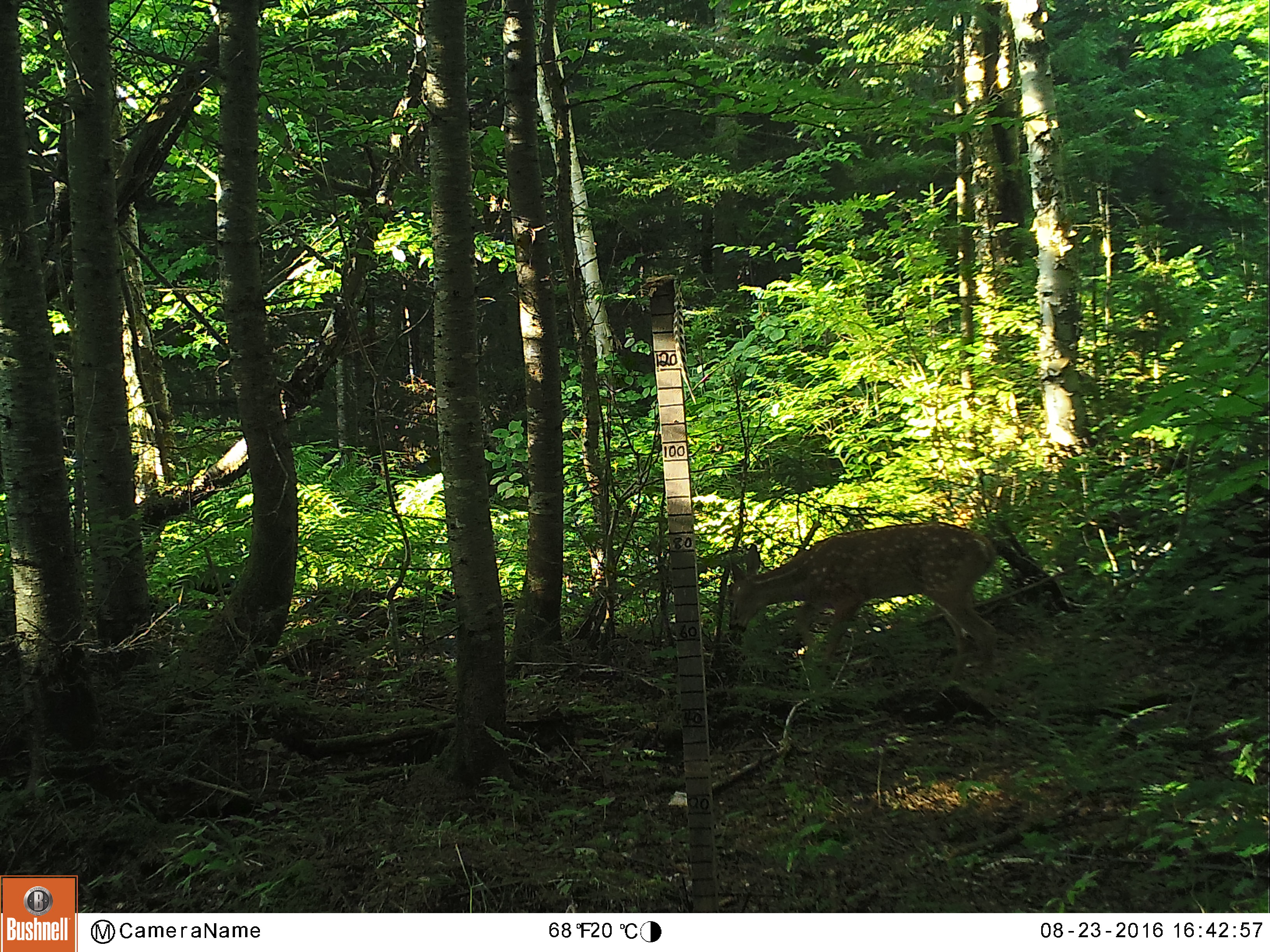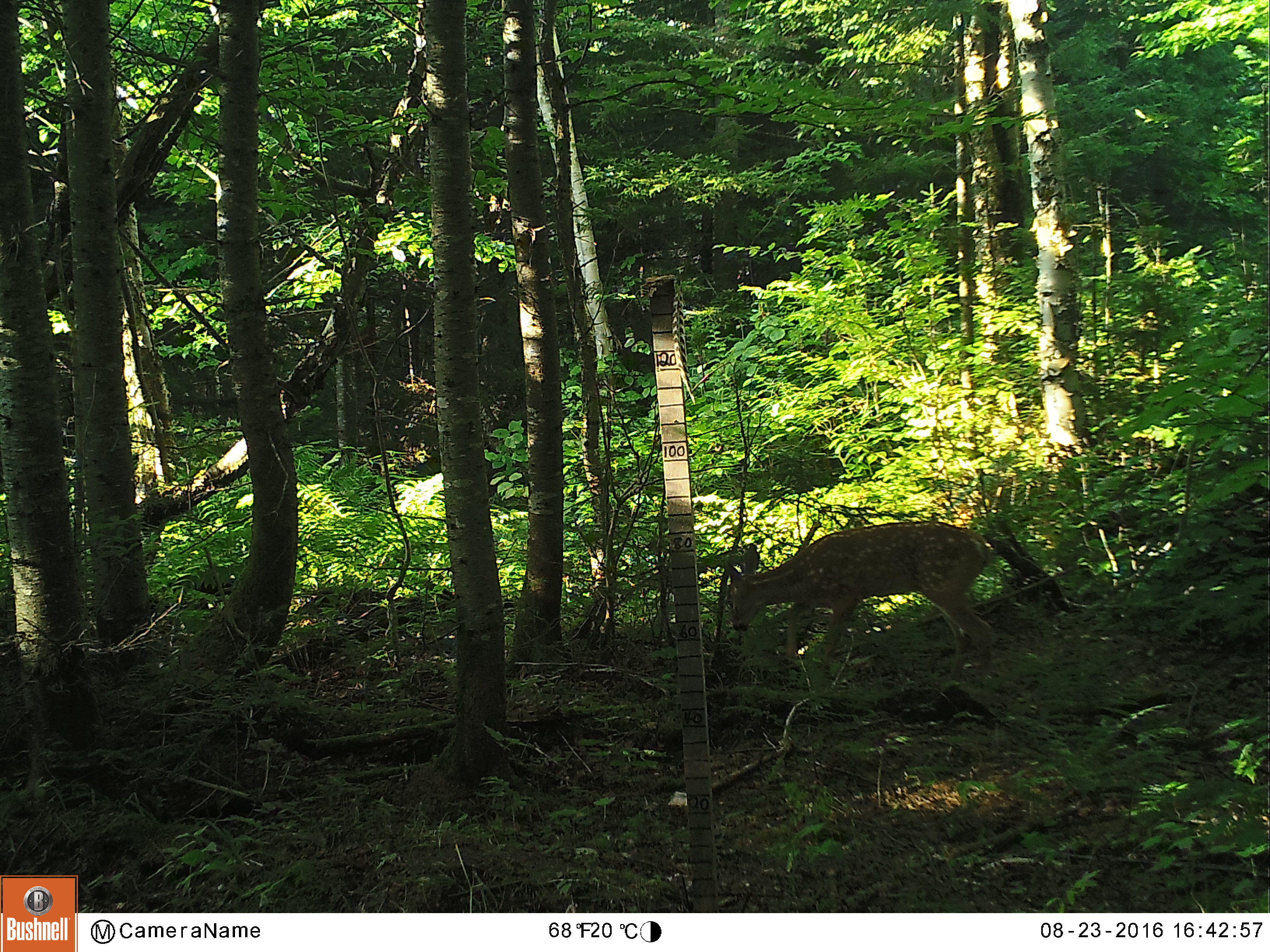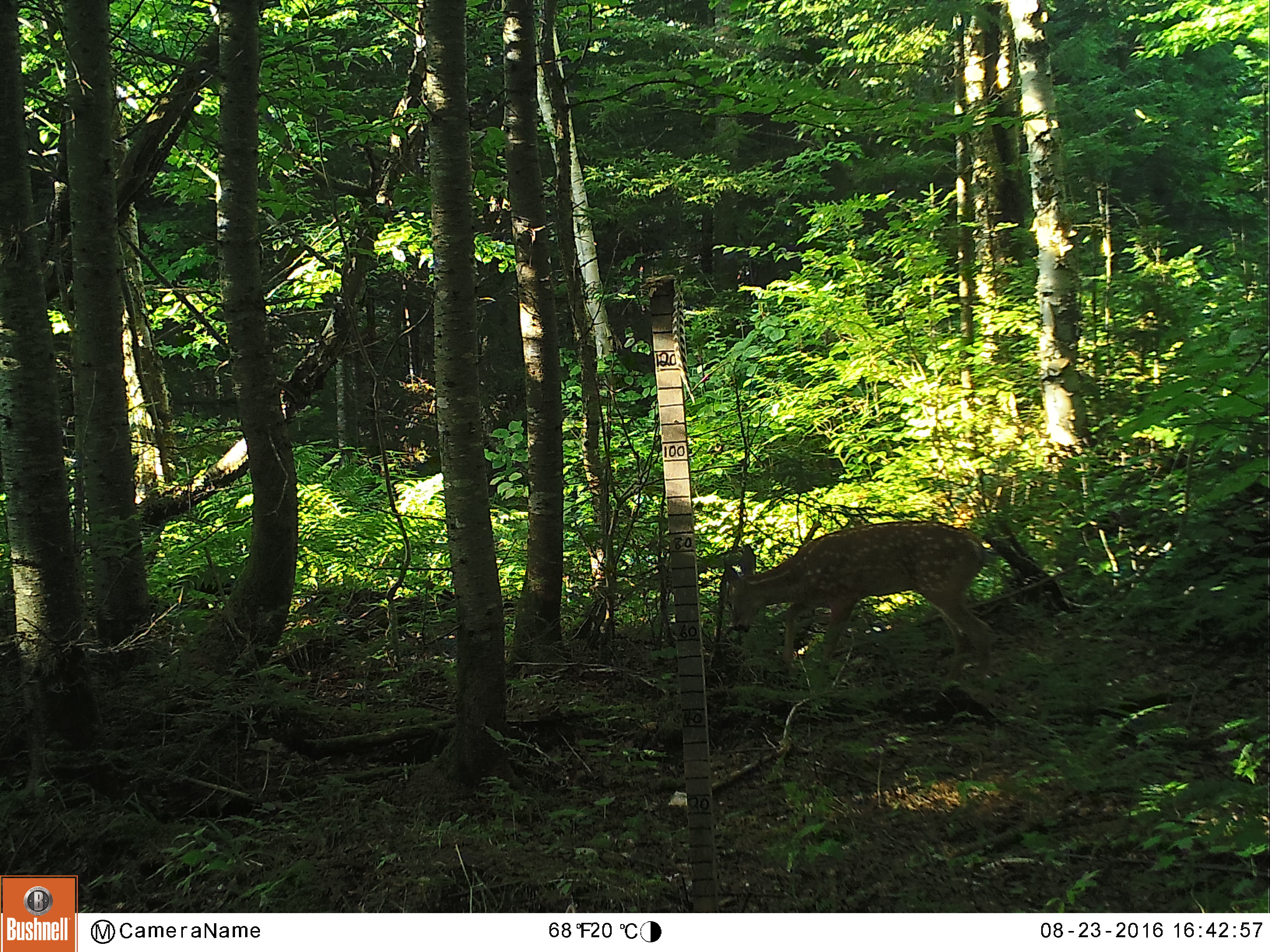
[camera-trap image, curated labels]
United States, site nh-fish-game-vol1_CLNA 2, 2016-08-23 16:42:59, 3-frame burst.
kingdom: Animalia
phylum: Chordata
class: Mammalia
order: Artiodactyla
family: Cervidae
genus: Odocoileus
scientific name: Odocoileus virginianus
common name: white-tailed deer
White-tailed deer (Odocoileus virginianus).